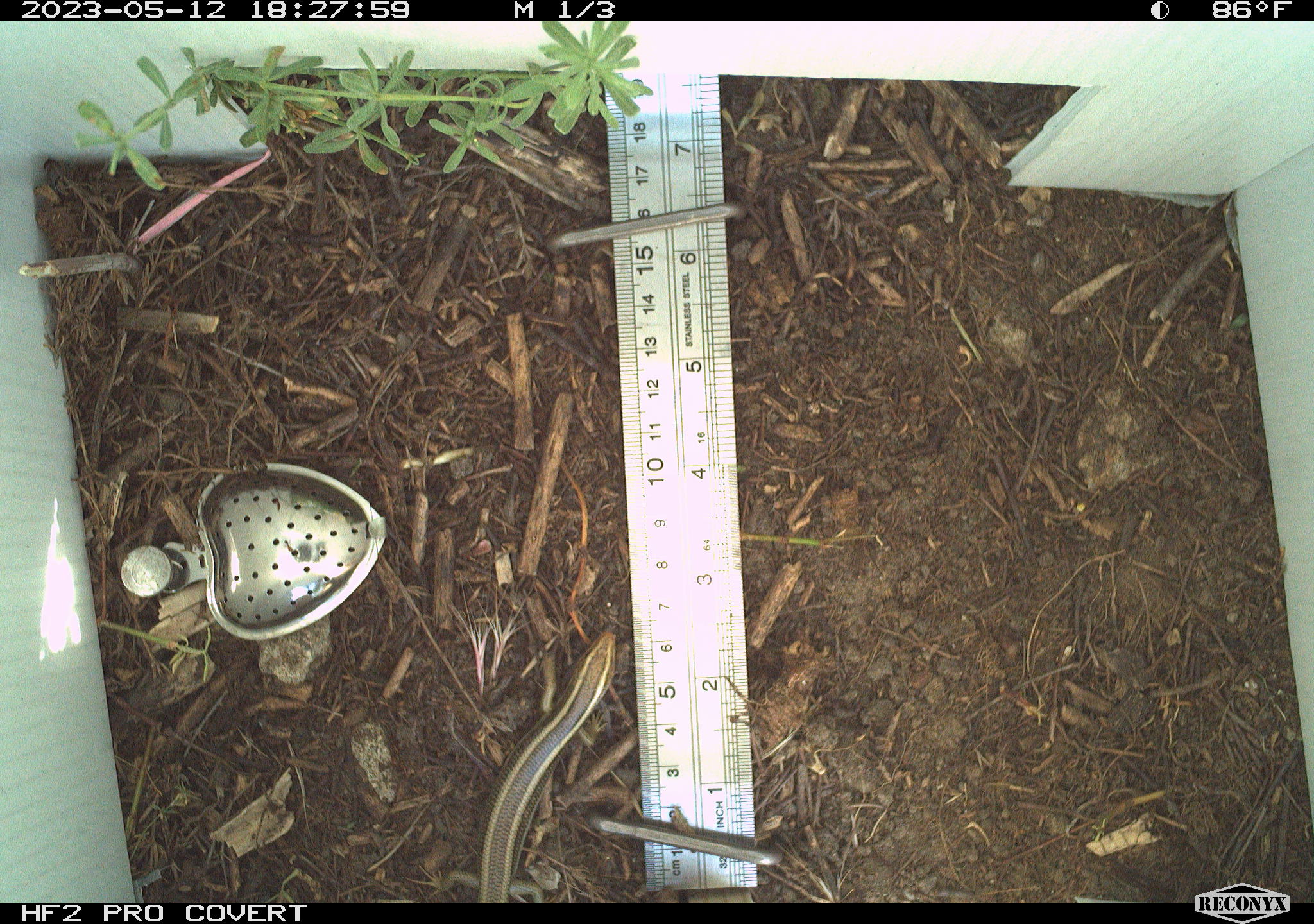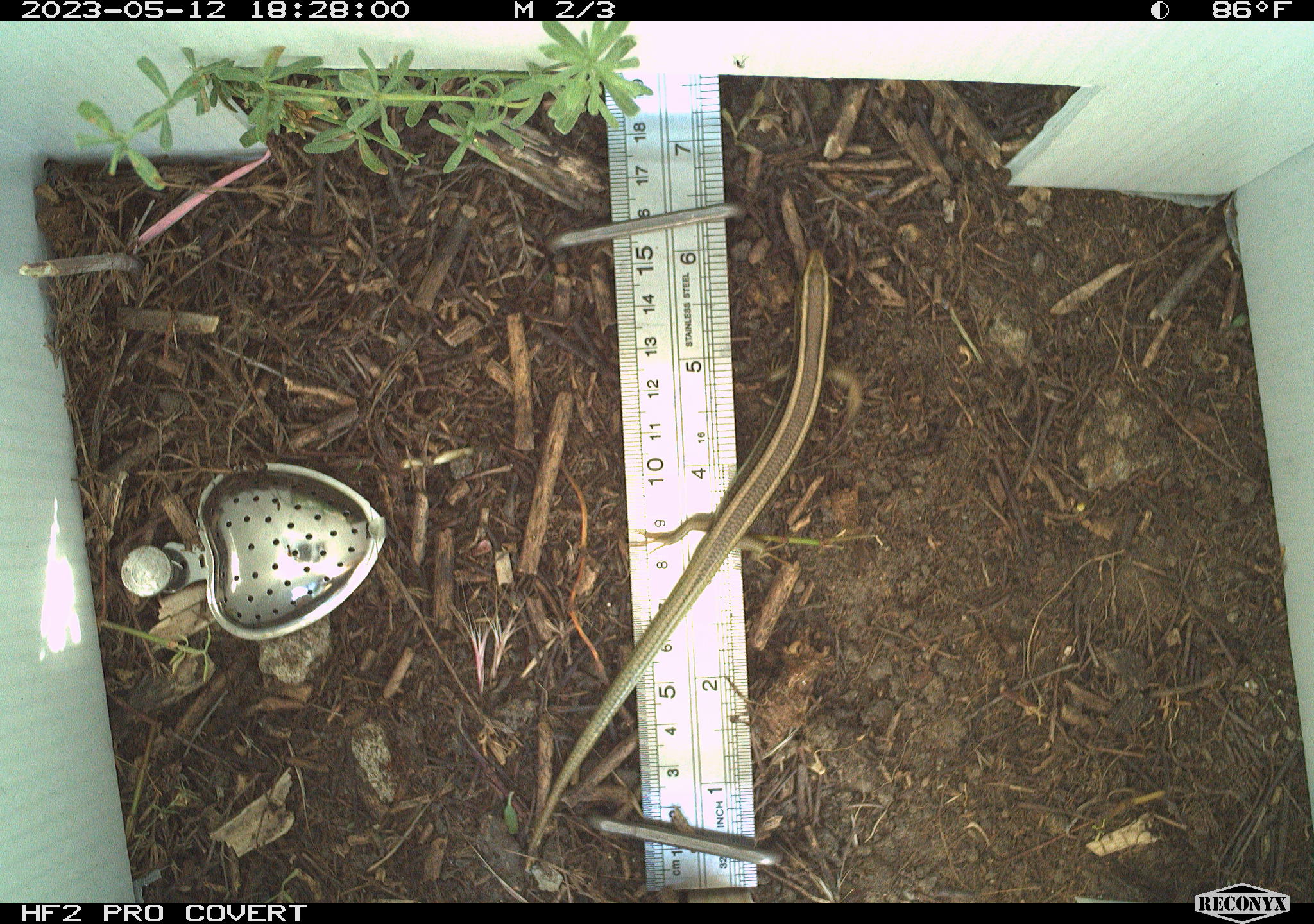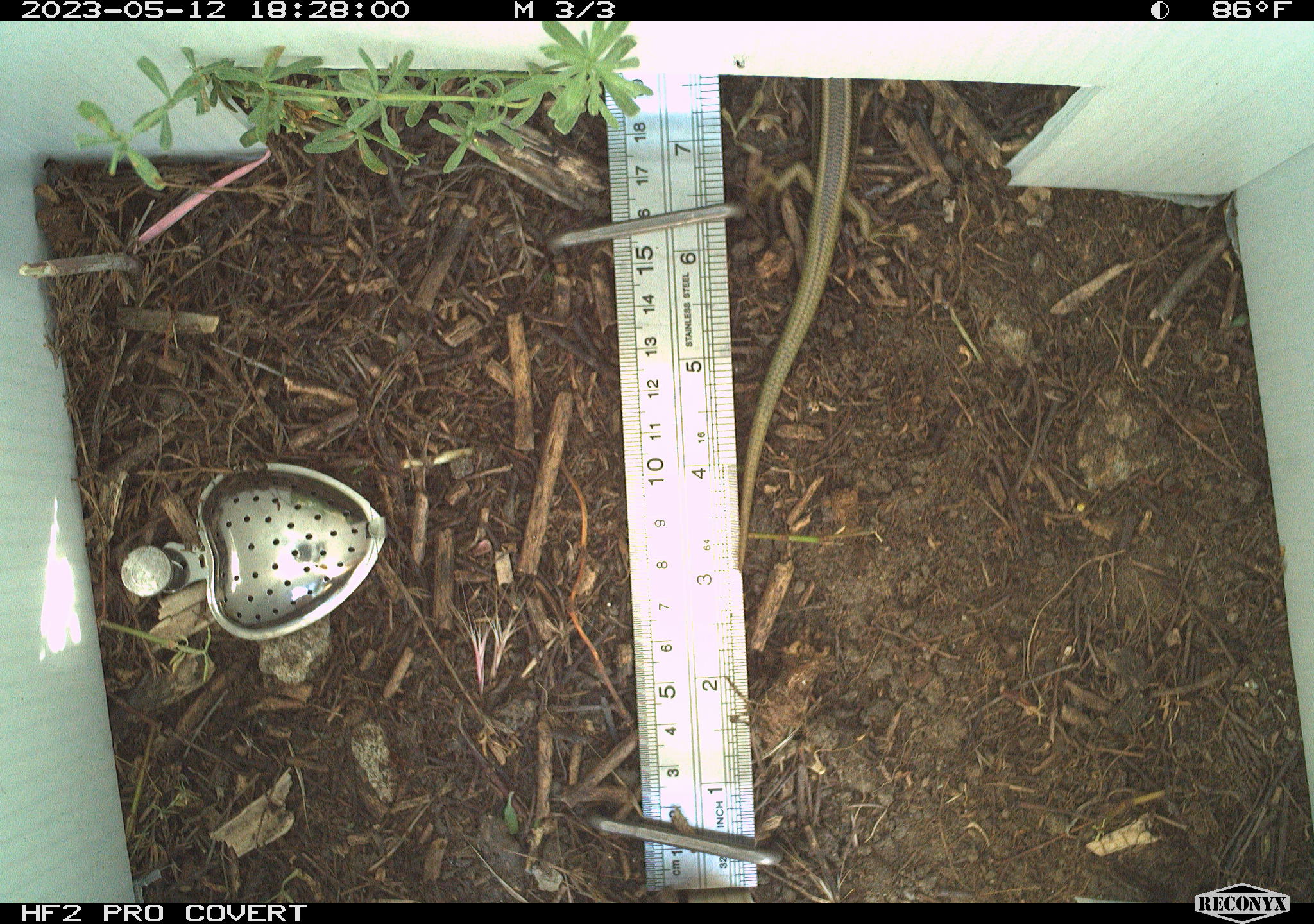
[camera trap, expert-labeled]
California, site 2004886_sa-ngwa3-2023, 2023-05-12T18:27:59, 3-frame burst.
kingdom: Animalia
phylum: Chordata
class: Reptilia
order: Squamata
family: Scincidae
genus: Plestiodon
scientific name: Plestiodon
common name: blue-tailed skinks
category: plestiodon species